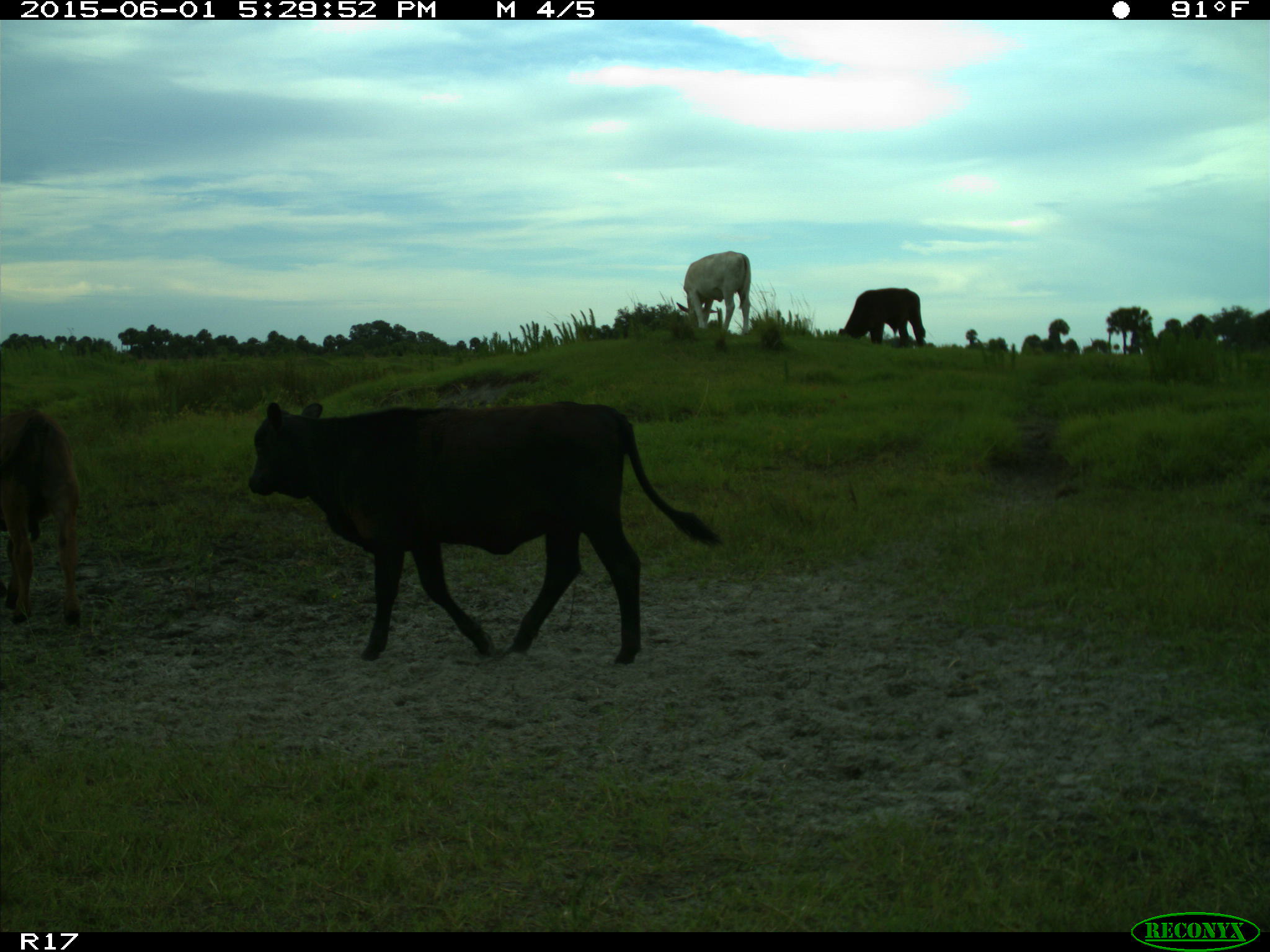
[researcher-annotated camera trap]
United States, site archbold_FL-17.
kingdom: Animalia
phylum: Chordata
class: Mammalia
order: Artiodactyla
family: Bovidae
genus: Bos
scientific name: Bos taurus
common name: domestic cow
Bos taurus (domestic cow).